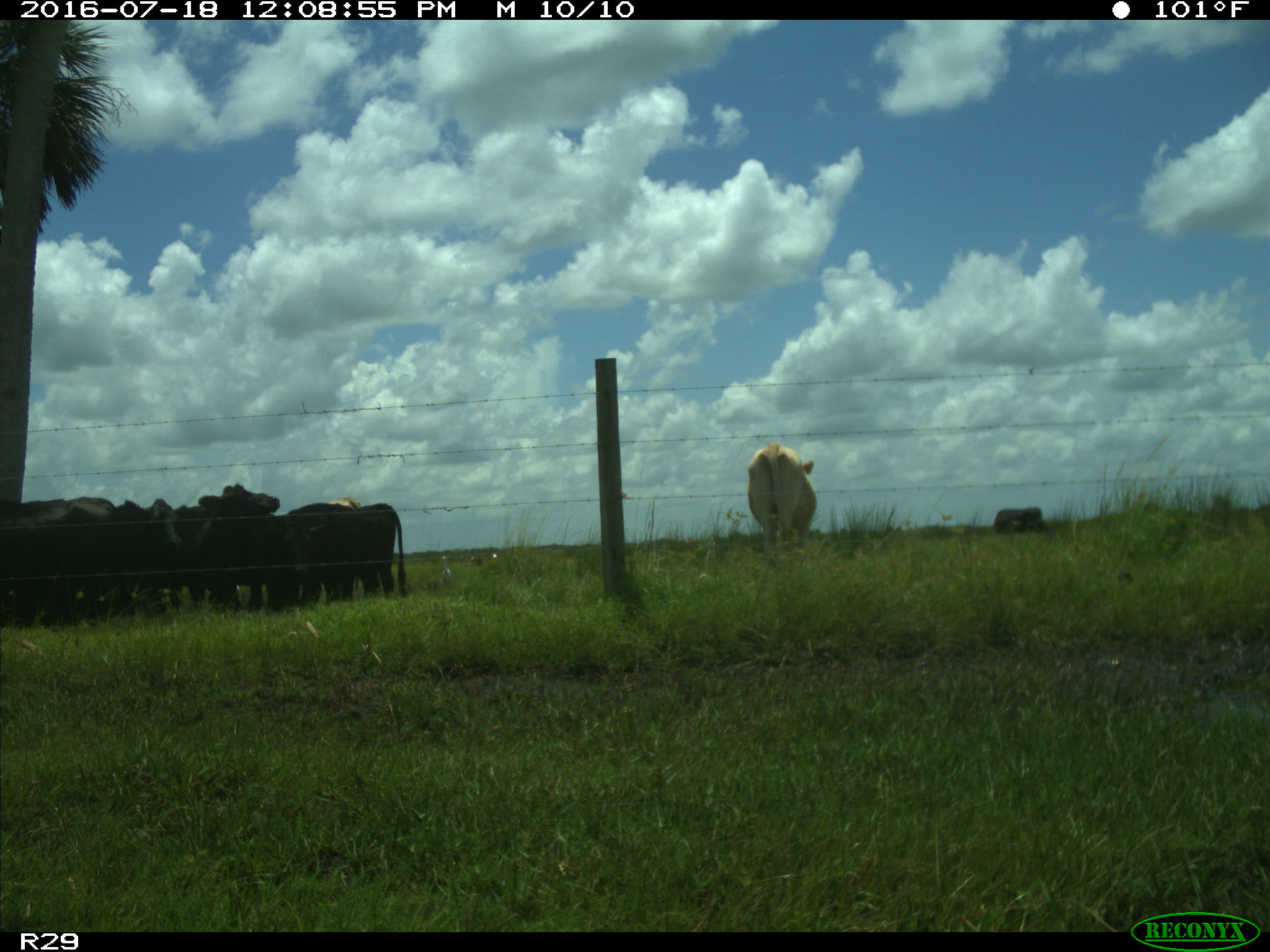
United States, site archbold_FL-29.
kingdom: Animalia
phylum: Chordata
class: Mammalia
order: Artiodactyla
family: Bovidae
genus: Bos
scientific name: Bos taurus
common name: domestic cow